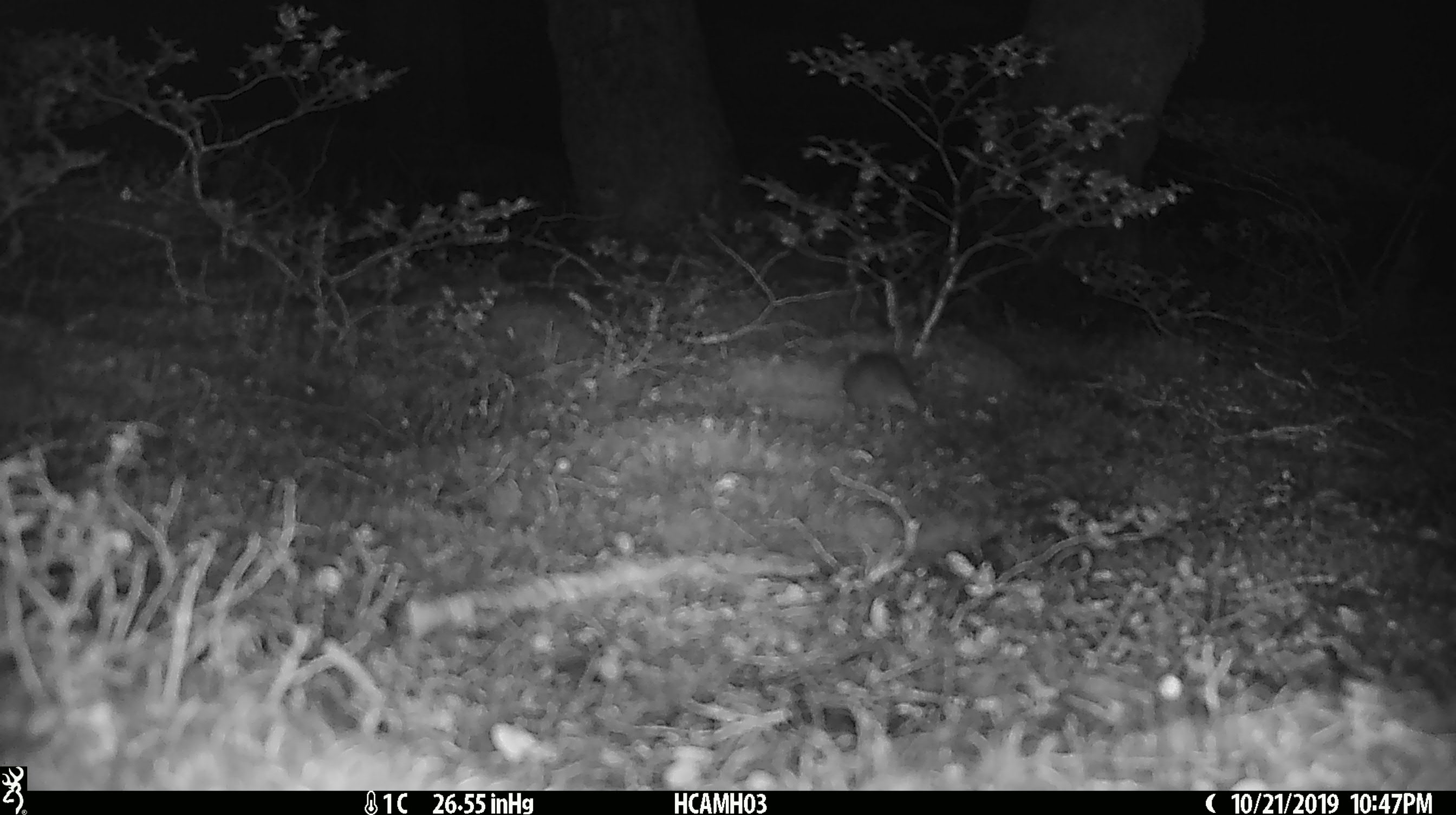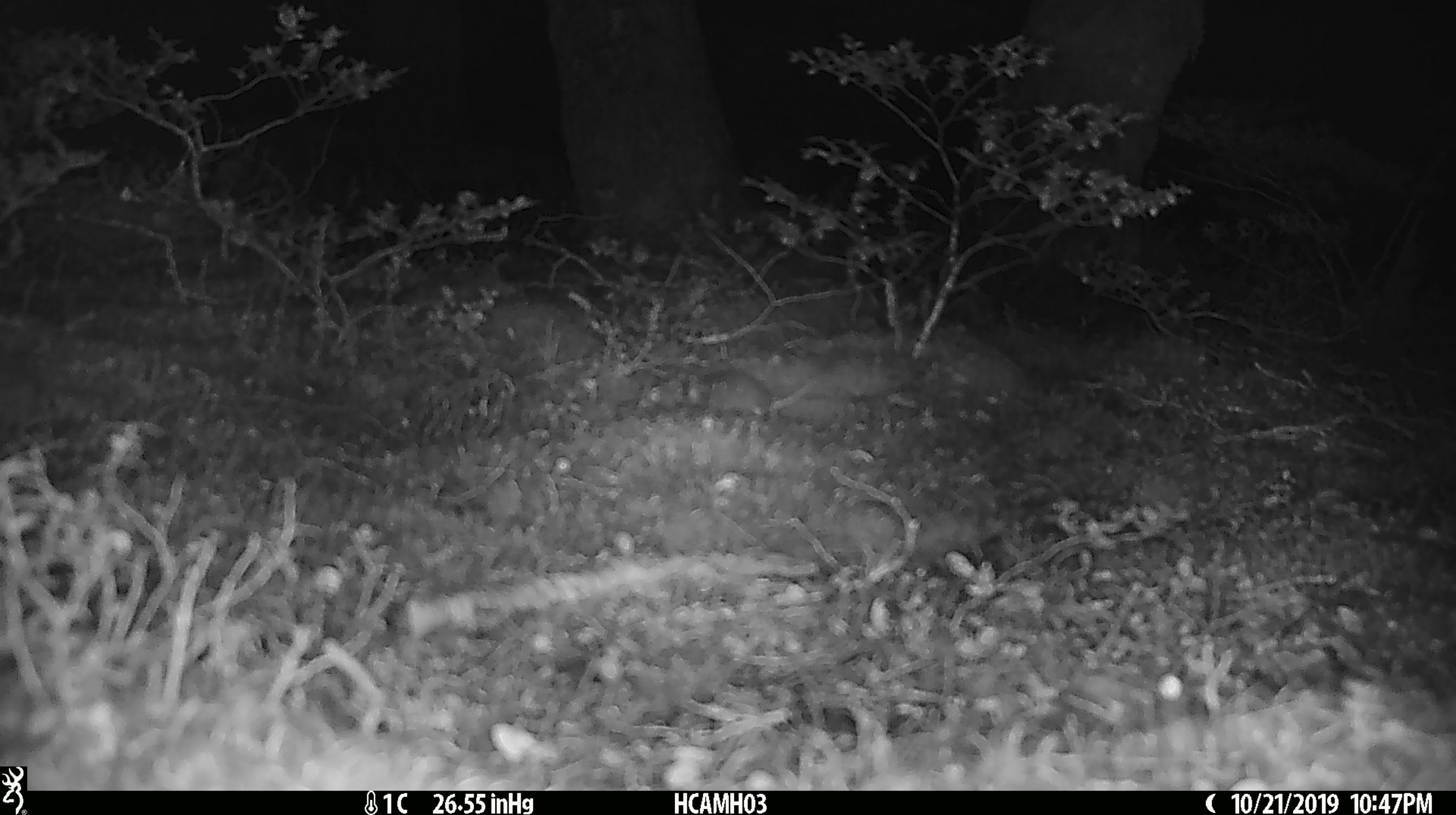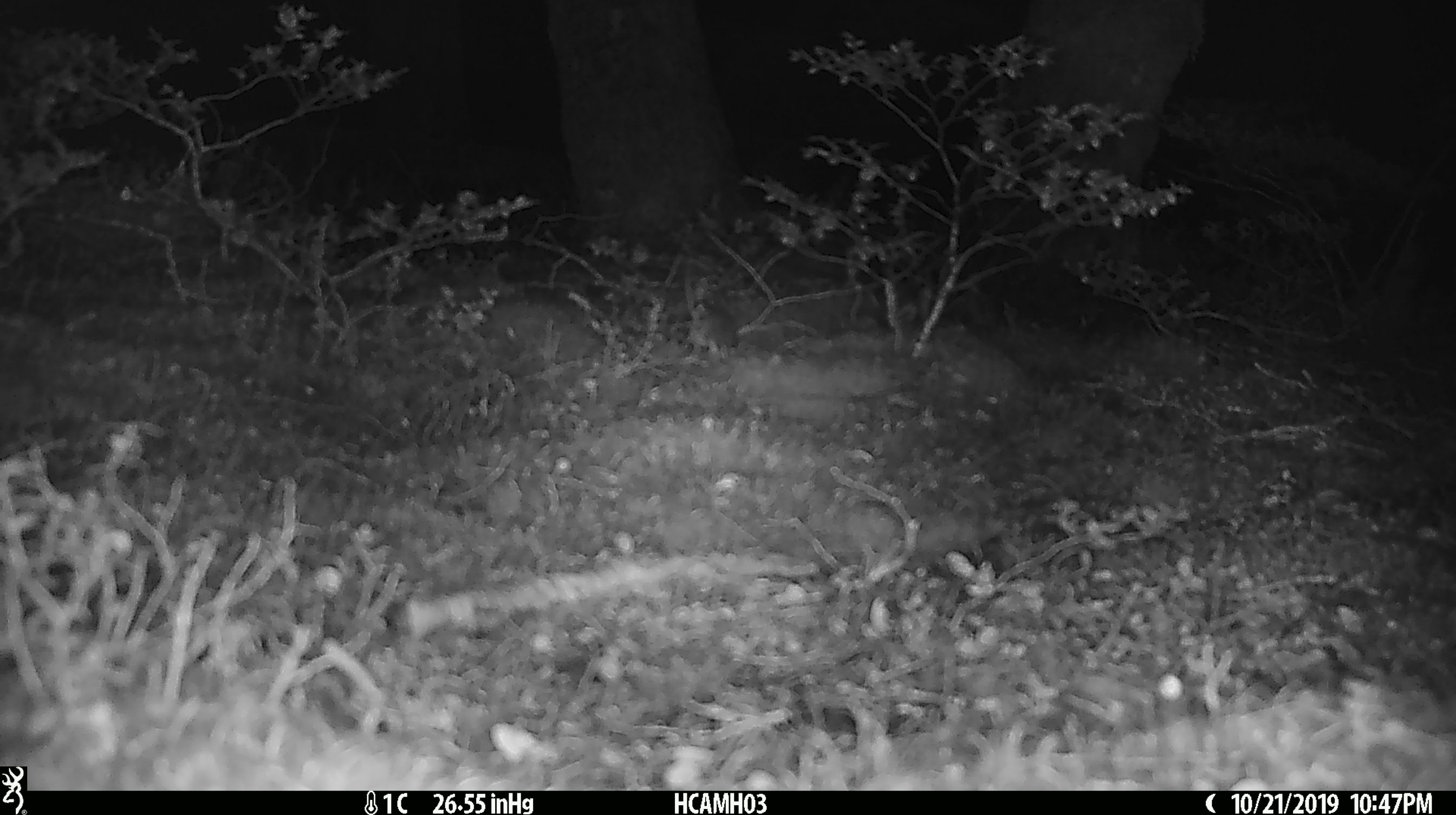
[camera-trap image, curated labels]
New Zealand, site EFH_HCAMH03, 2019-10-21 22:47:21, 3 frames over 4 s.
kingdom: Animalia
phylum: Chordata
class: Mammalia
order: Rodentia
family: Muridae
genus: Mus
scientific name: Mus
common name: mouse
Mouse (Mus).